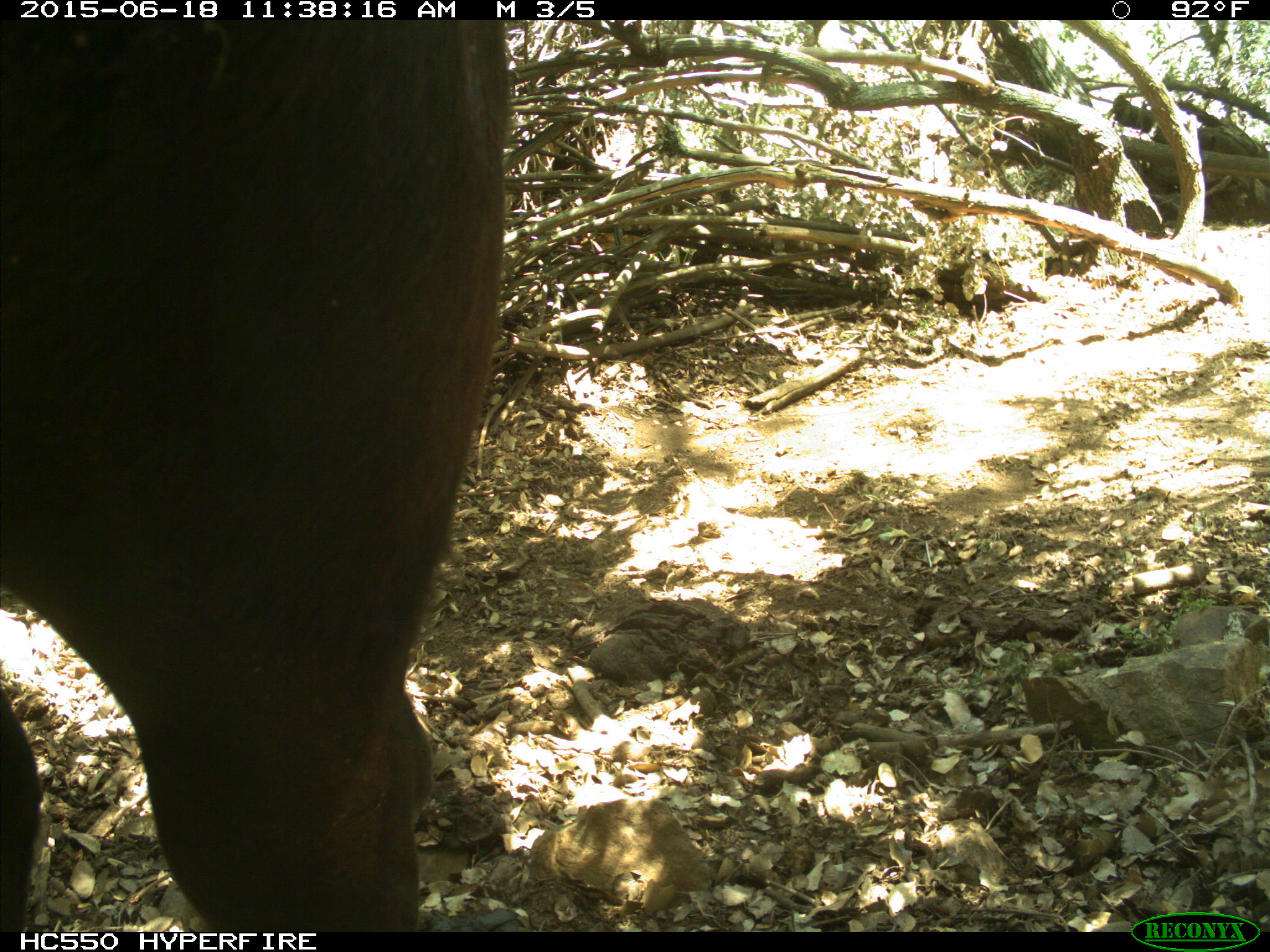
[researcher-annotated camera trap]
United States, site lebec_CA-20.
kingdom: Animalia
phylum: Chordata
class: Mammalia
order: Artiodactyla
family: Bovidae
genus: Bos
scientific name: Bos taurus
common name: domestic cow